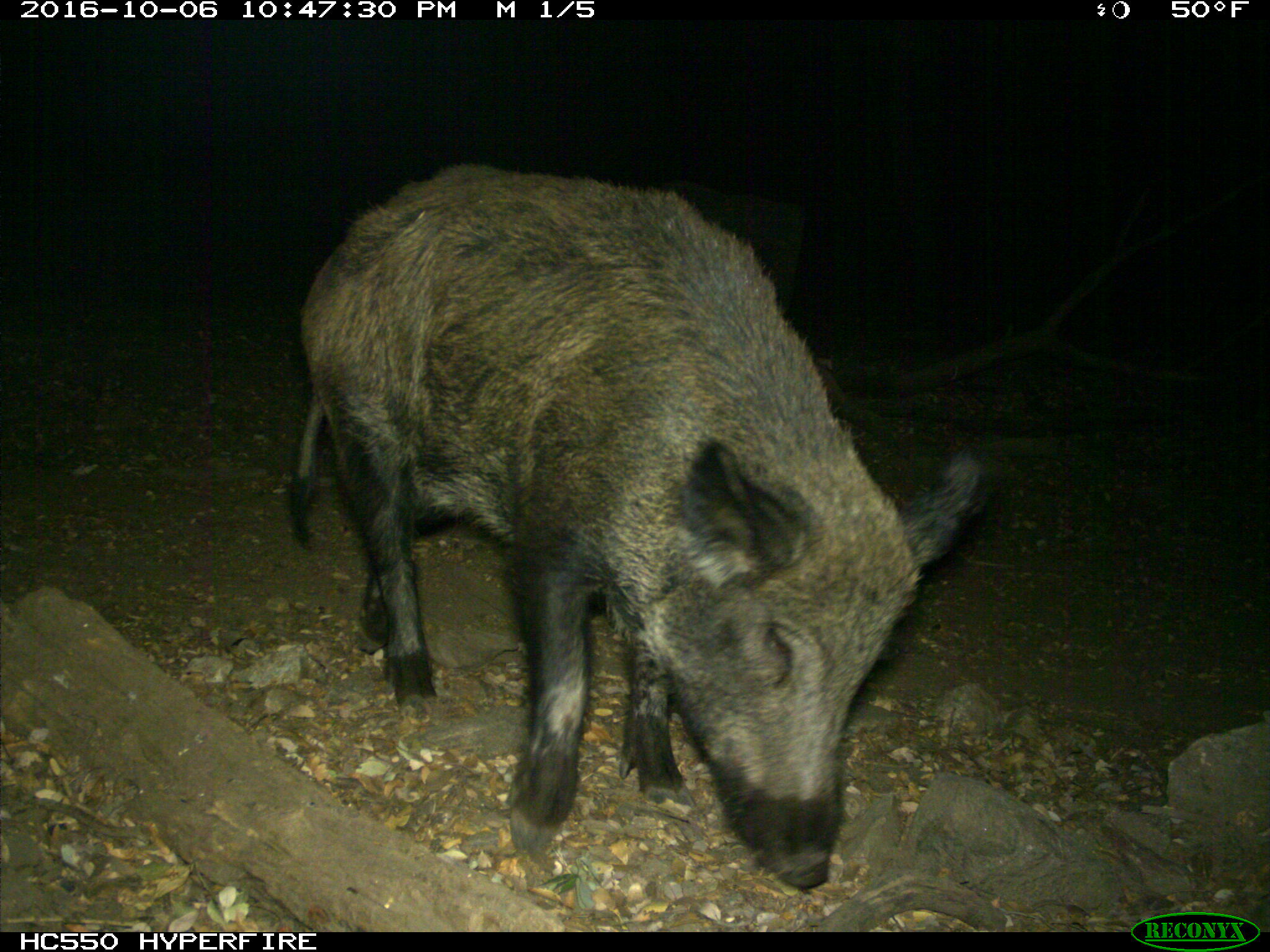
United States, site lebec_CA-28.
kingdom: Animalia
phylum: Chordata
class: Mammalia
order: Artiodactyla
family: Suidae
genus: Sus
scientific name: Sus scrofa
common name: wild boar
Sus scrofa (wild boar).